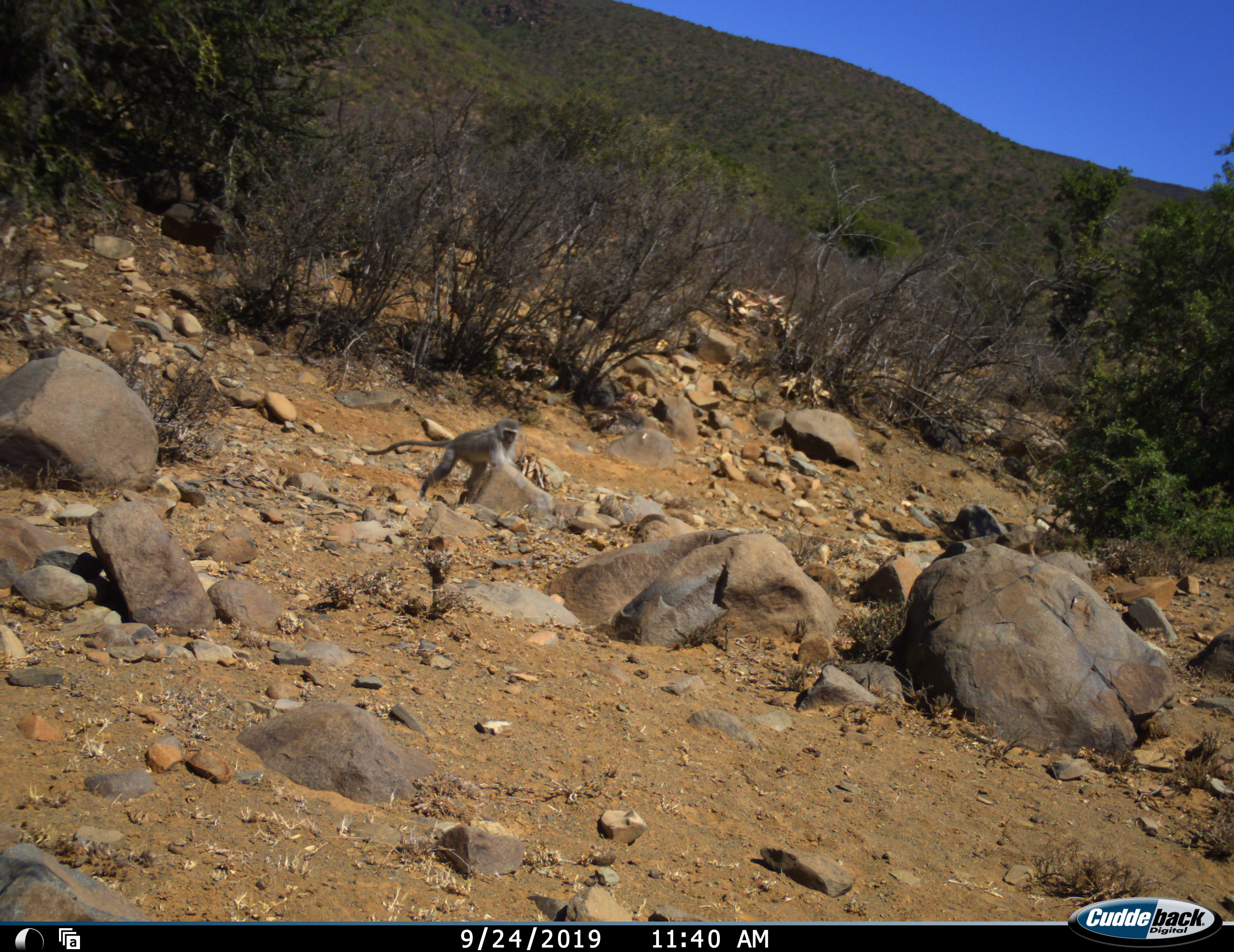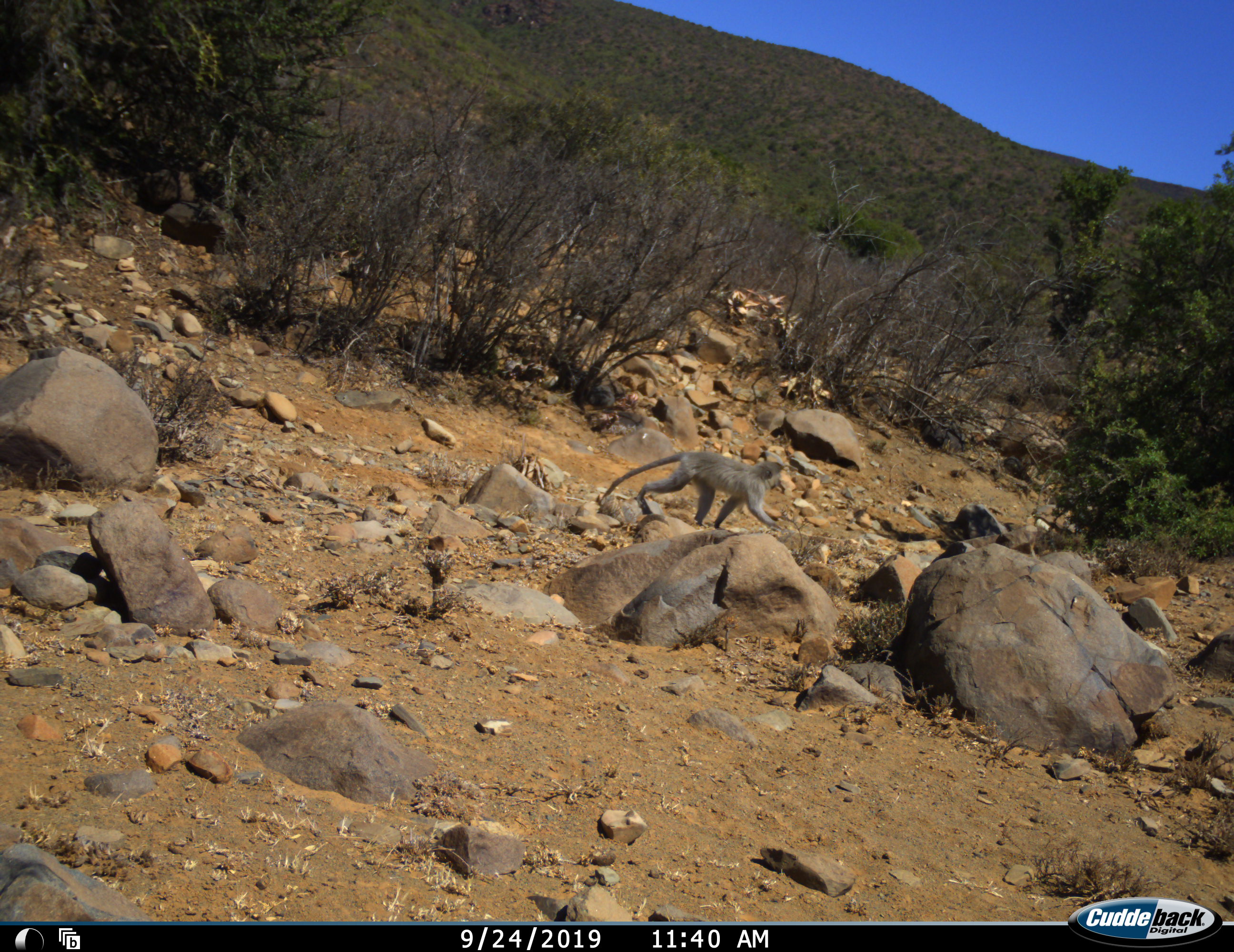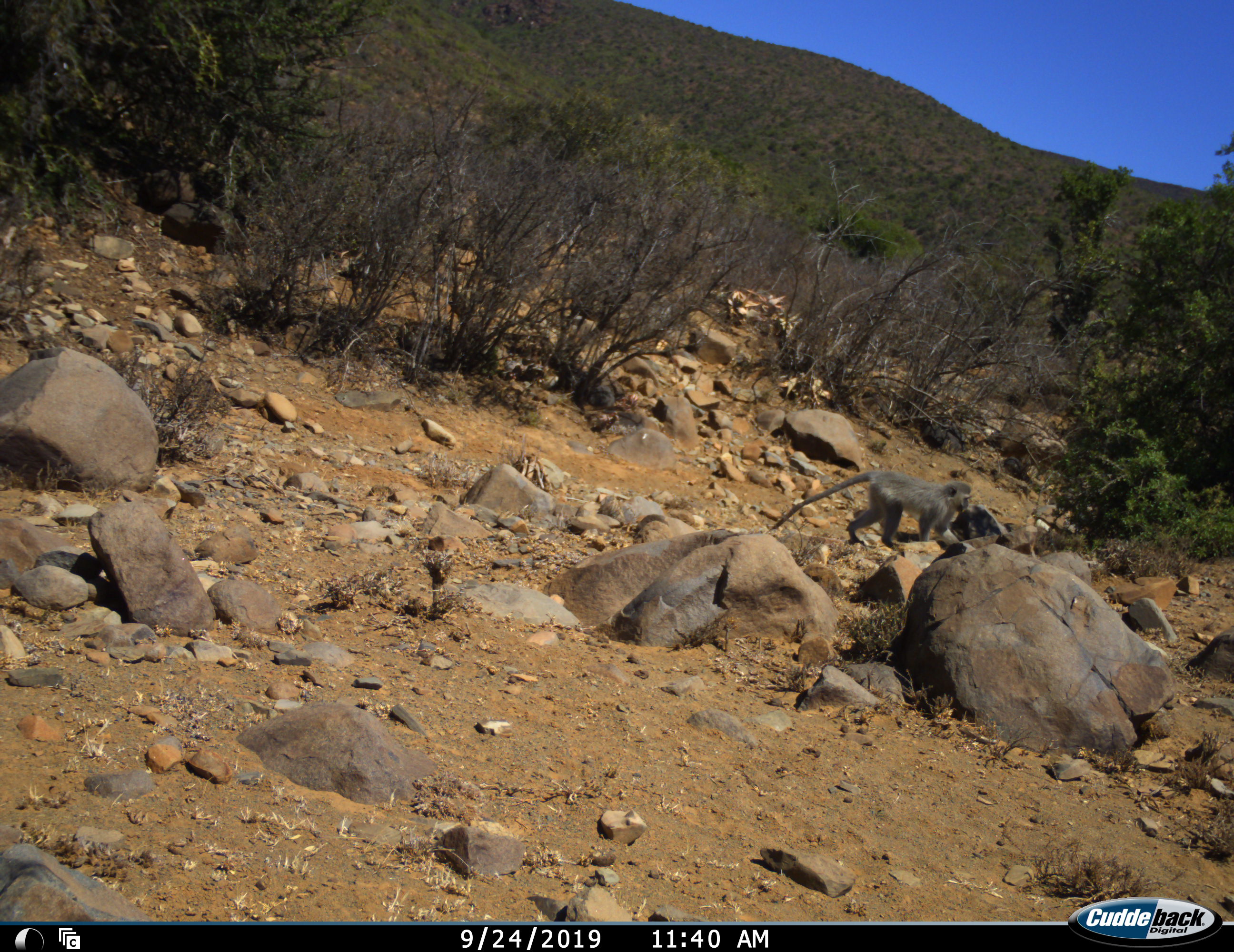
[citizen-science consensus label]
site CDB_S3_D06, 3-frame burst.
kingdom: Animalia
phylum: Chordata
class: Mammalia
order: Primates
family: Cercopithecidae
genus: Chlorocebus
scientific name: Chlorocebus pygerythrus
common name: vervet monkey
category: monkeyvervet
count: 1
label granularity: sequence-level